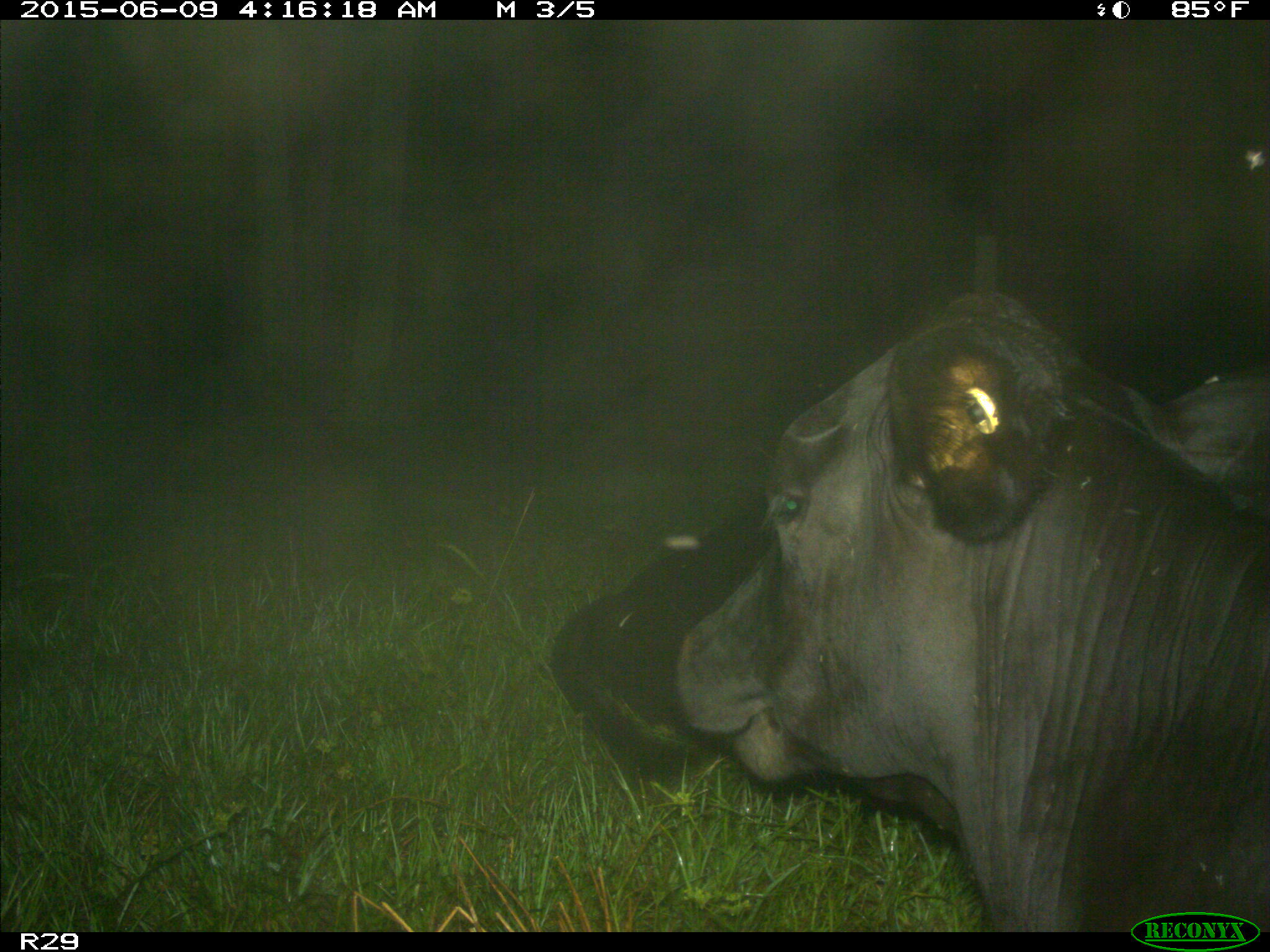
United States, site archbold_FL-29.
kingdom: Animalia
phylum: Chordata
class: Mammalia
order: Artiodactyla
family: Bovidae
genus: Bos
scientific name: Bos taurus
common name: domestic cow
Bos taurus (domestic cow).